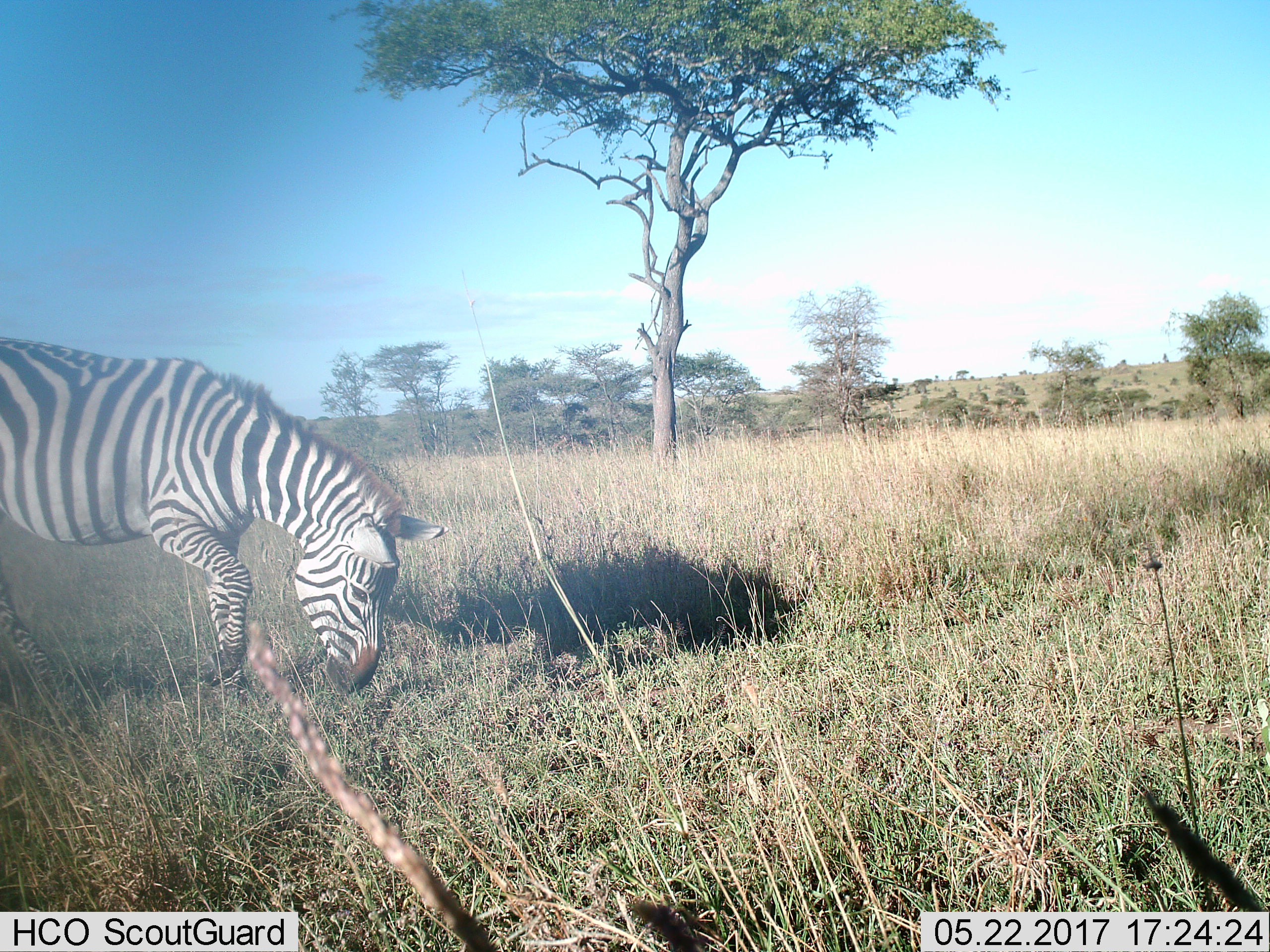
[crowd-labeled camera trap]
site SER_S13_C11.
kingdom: Animalia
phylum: Chordata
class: Mammalia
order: Perissodactyla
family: Equidae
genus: Equus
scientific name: Equus quagga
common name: plains zebra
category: zebraplains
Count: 1.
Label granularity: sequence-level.